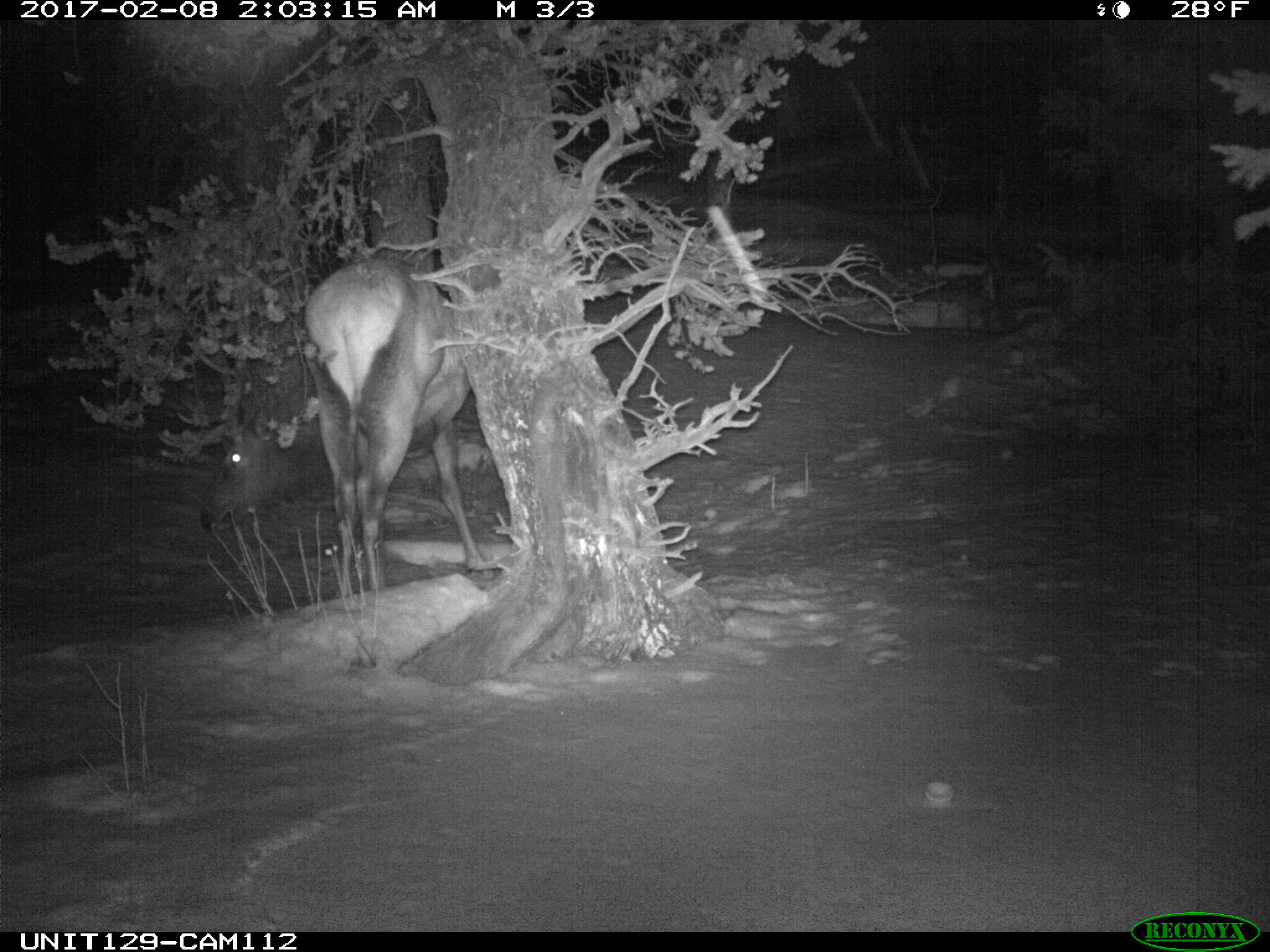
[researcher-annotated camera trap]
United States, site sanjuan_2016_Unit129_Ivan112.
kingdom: Animalia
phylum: Chordata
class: Mammalia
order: Artiodactyla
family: Cervidae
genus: Cervus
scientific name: Cervus elaphus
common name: red deer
Cervus elaphus (red deer).